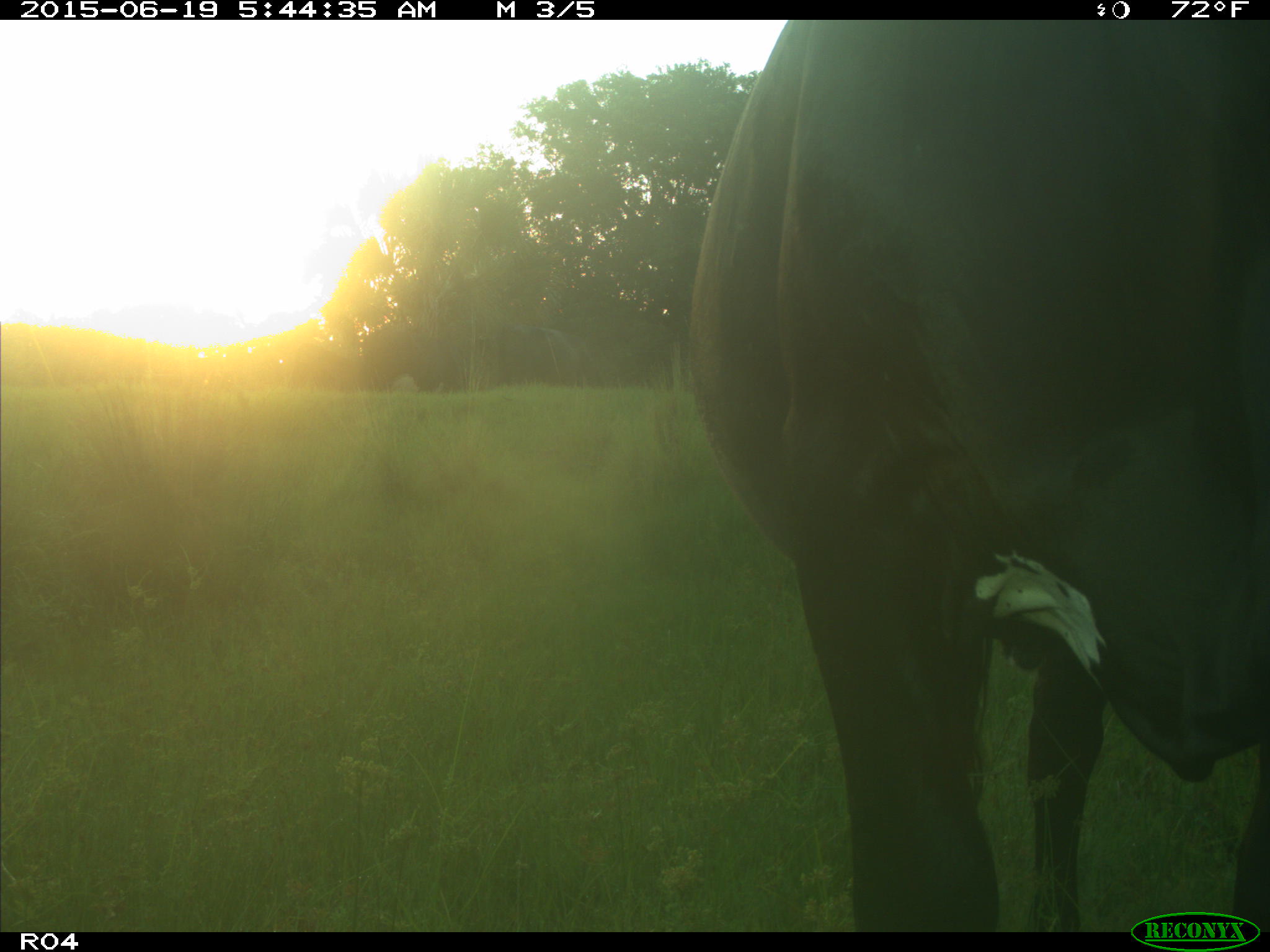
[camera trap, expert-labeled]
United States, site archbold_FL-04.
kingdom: Animalia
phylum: Chordata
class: Mammalia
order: Artiodactyla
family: Bovidae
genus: Bos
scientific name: Bos taurus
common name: domestic cow